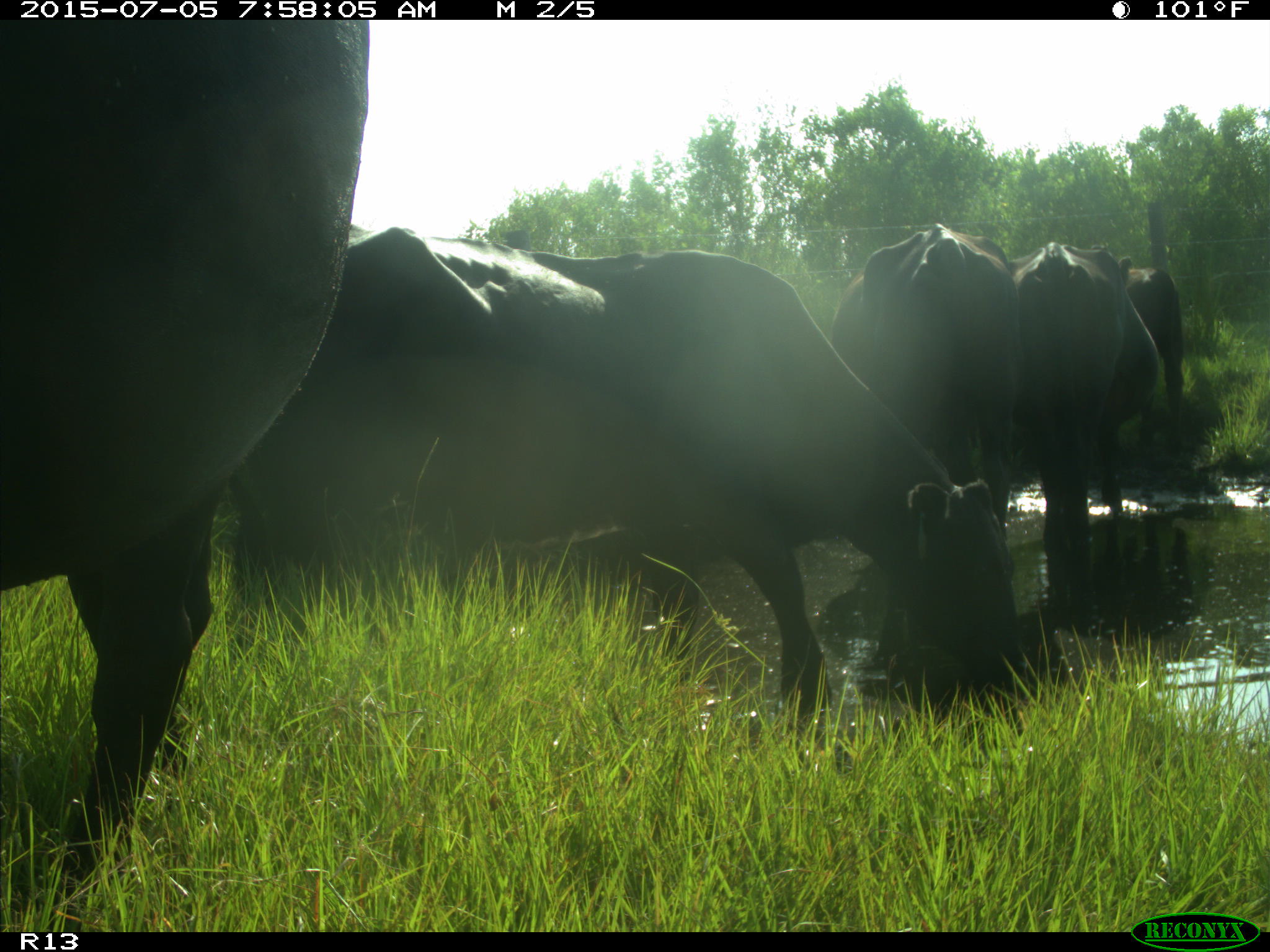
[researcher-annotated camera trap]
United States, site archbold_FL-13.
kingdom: Animalia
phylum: Chordata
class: Mammalia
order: Artiodactyla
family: Bovidae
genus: Bos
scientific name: Bos taurus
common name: domestic cow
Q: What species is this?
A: Bos taurus (domestic cow).